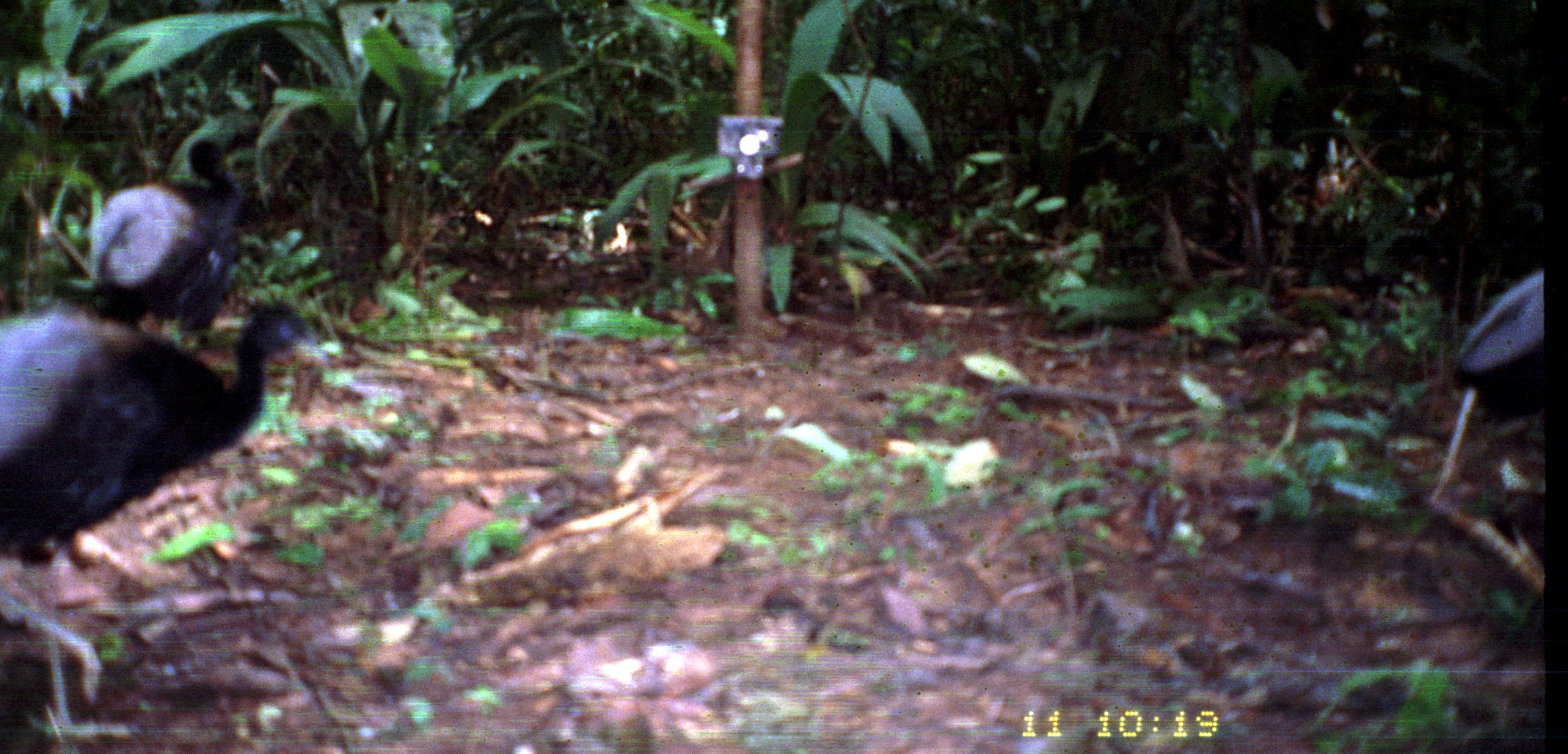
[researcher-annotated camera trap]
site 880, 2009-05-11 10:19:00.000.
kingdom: Animalia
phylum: Chordata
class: Aves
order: Gruiformes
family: Psophiidae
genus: Psophia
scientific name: Psophia crepitans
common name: gray-winged trumpeter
Psophia crepitans (gray-winged trumpeter).